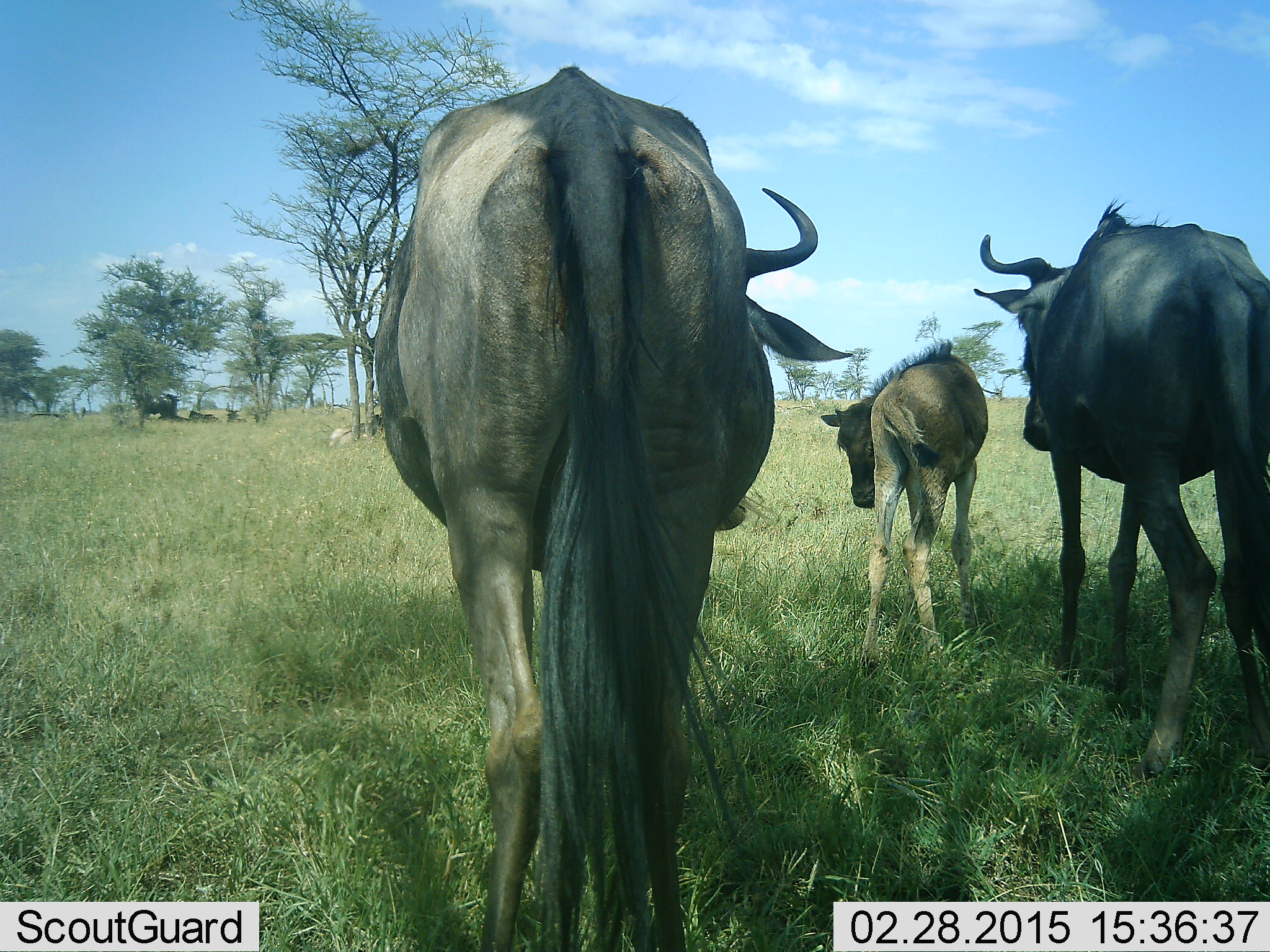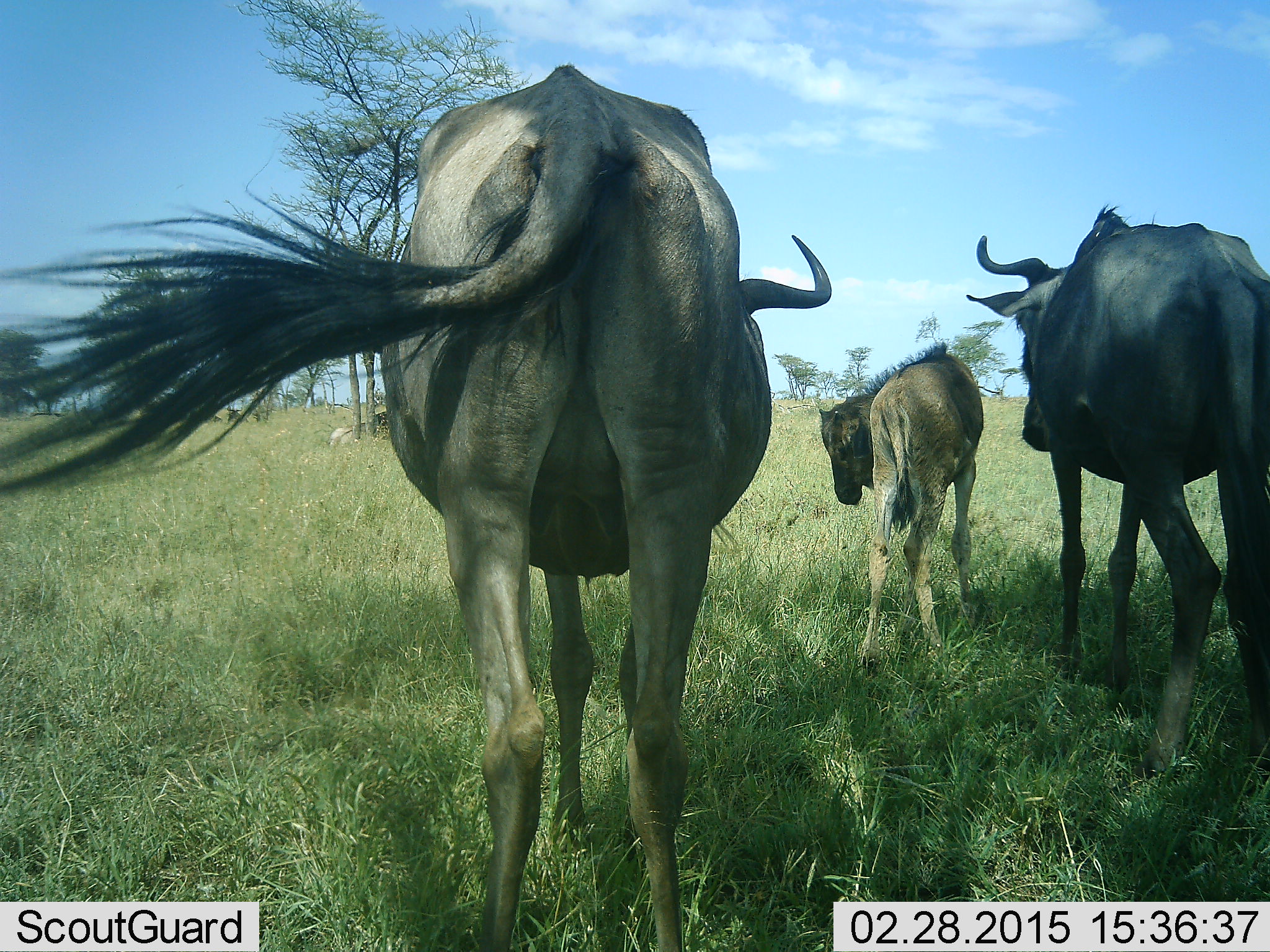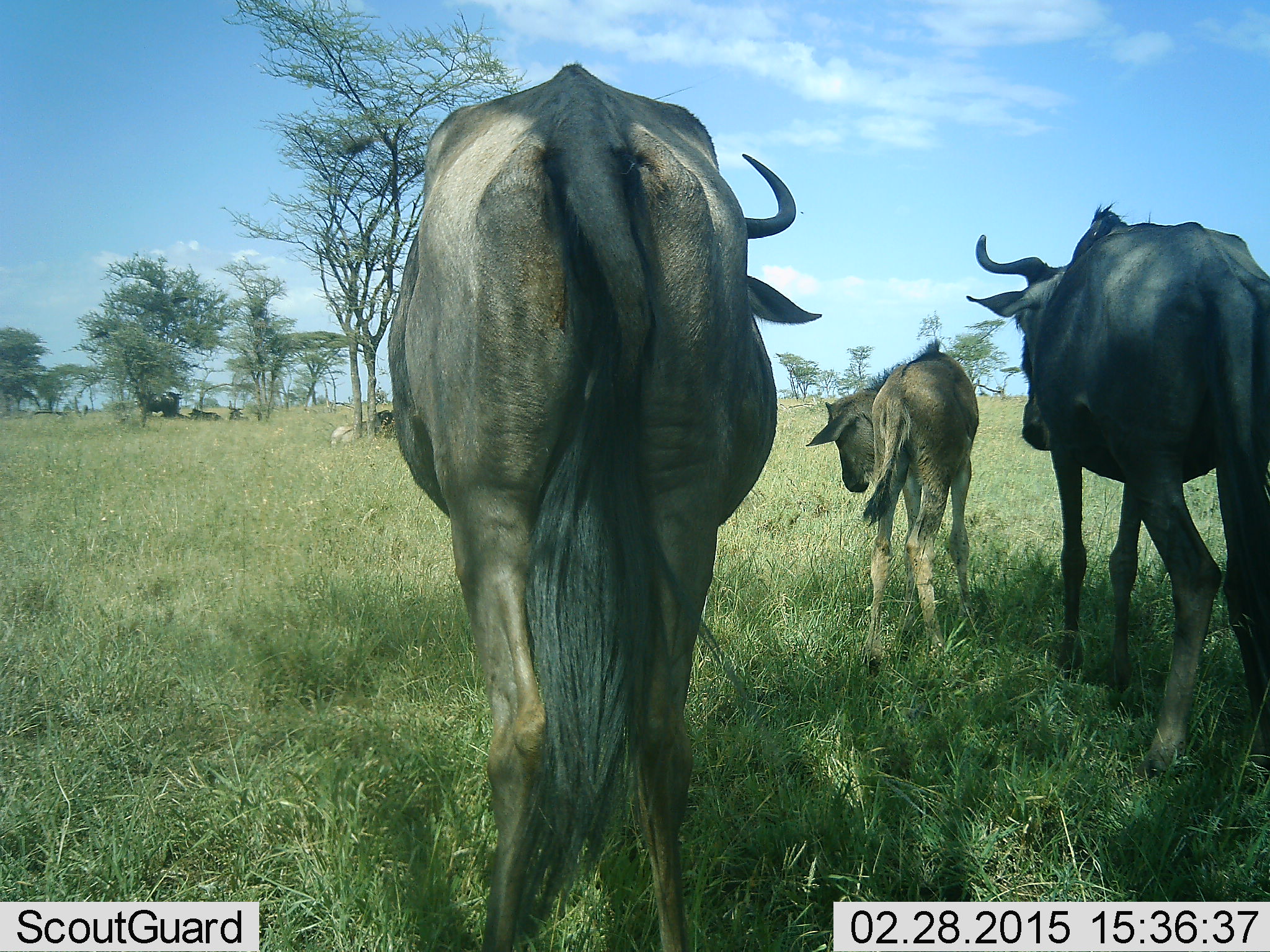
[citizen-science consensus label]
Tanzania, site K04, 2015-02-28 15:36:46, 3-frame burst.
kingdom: Animalia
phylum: Chordata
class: Mammalia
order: Artiodactyla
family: Bovidae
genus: Connochaetes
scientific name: Connochaetes taurinus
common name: blue wildebeest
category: wildebeest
Wildebeest (blue wildebeest) (Connochaetes taurinus), count 3. Behavior (volunteer vote fractions): standing 90%, resting 30%, moving 10%, interacting 10%. Young present (vote fraction): 80%. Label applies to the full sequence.